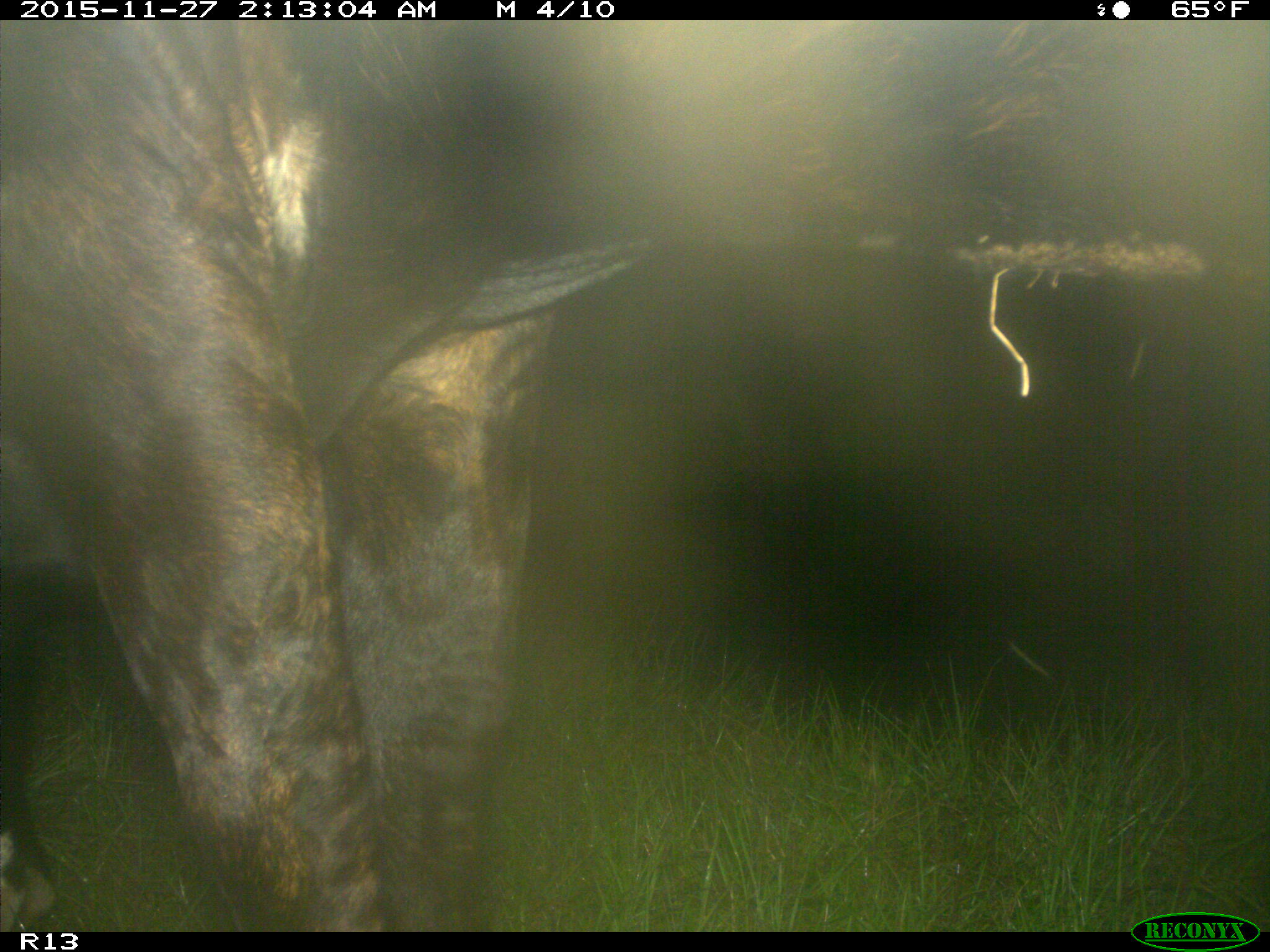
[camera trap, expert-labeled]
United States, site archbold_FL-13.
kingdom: Animalia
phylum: Chordata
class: Mammalia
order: Artiodactyla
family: Bovidae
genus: Bos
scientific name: Bos taurus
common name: domestic cow